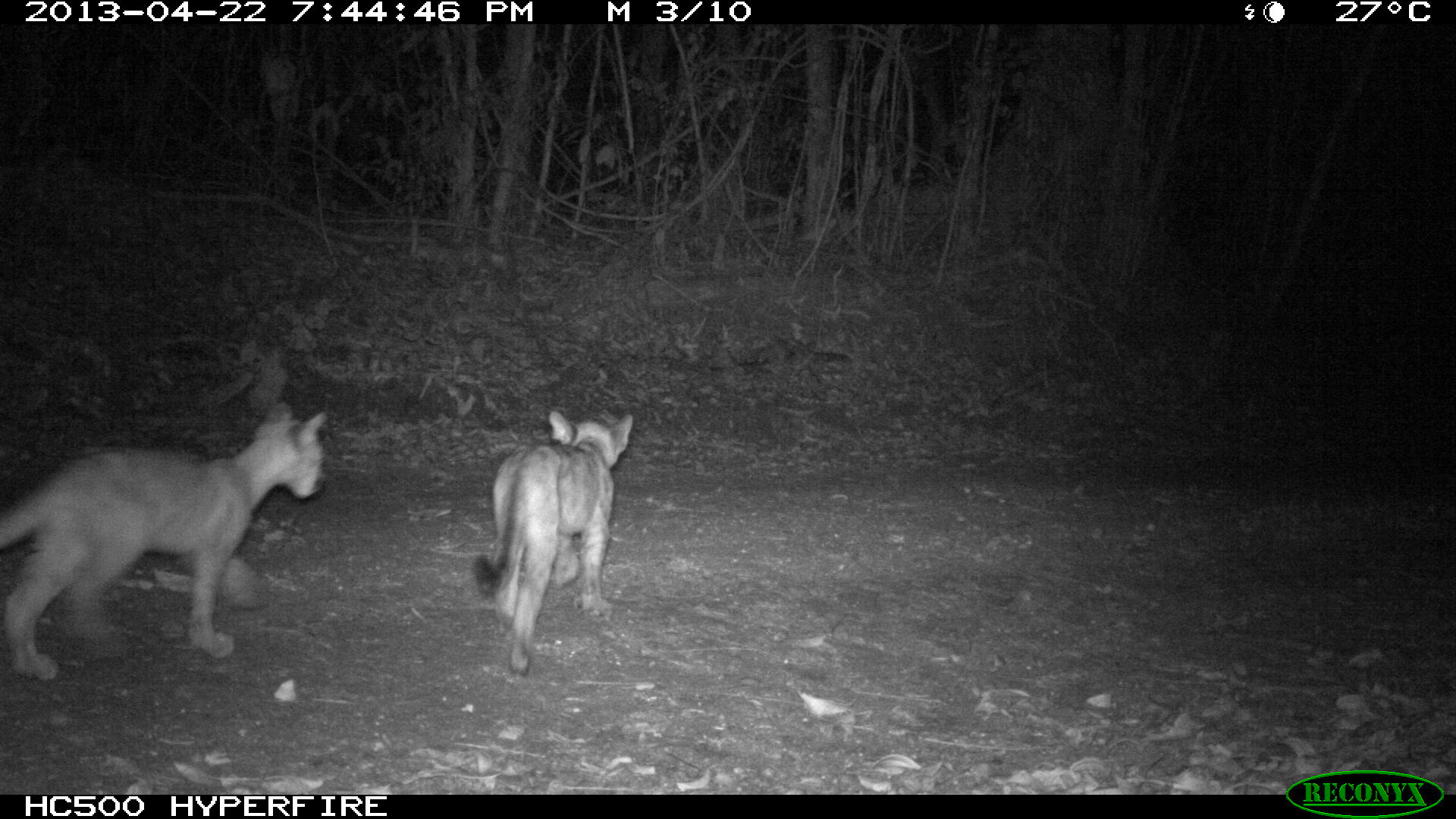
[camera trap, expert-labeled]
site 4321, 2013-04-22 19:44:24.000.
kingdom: Animalia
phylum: Chordata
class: Mammalia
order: Carnivora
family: Felidae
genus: Puma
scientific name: Puma concolor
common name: mountain lion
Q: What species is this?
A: Puma concolor (mountain lion).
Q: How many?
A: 3.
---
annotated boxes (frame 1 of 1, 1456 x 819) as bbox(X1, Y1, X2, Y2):
puma concolor: bbox(0, 401, 329, 678); bbox(475, 405, 632, 676)